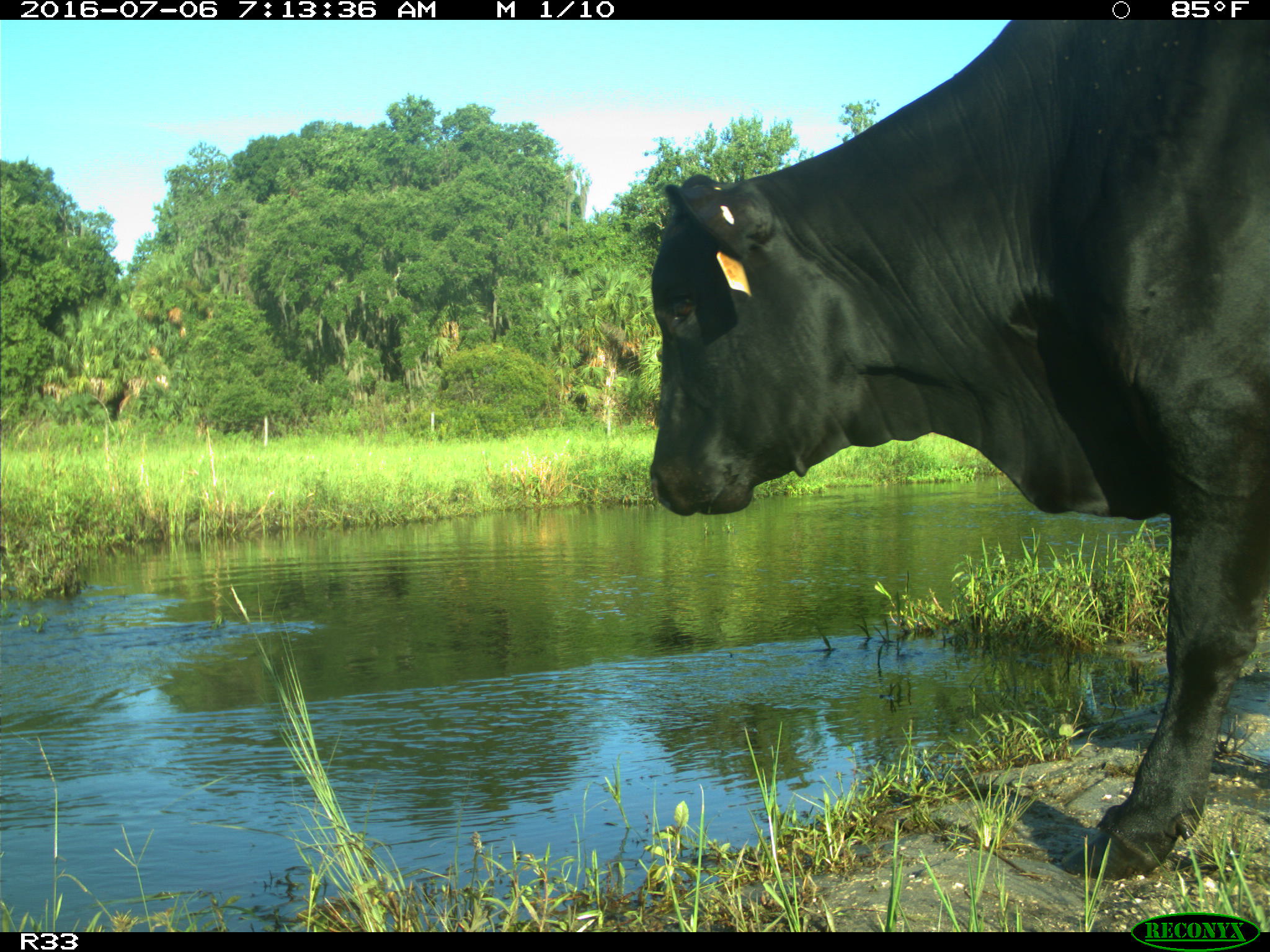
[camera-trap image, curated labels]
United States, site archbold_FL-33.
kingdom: Animalia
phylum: Chordata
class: Mammalia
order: Artiodactyla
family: Bovidae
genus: Bos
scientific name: Bos taurus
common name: domestic cow